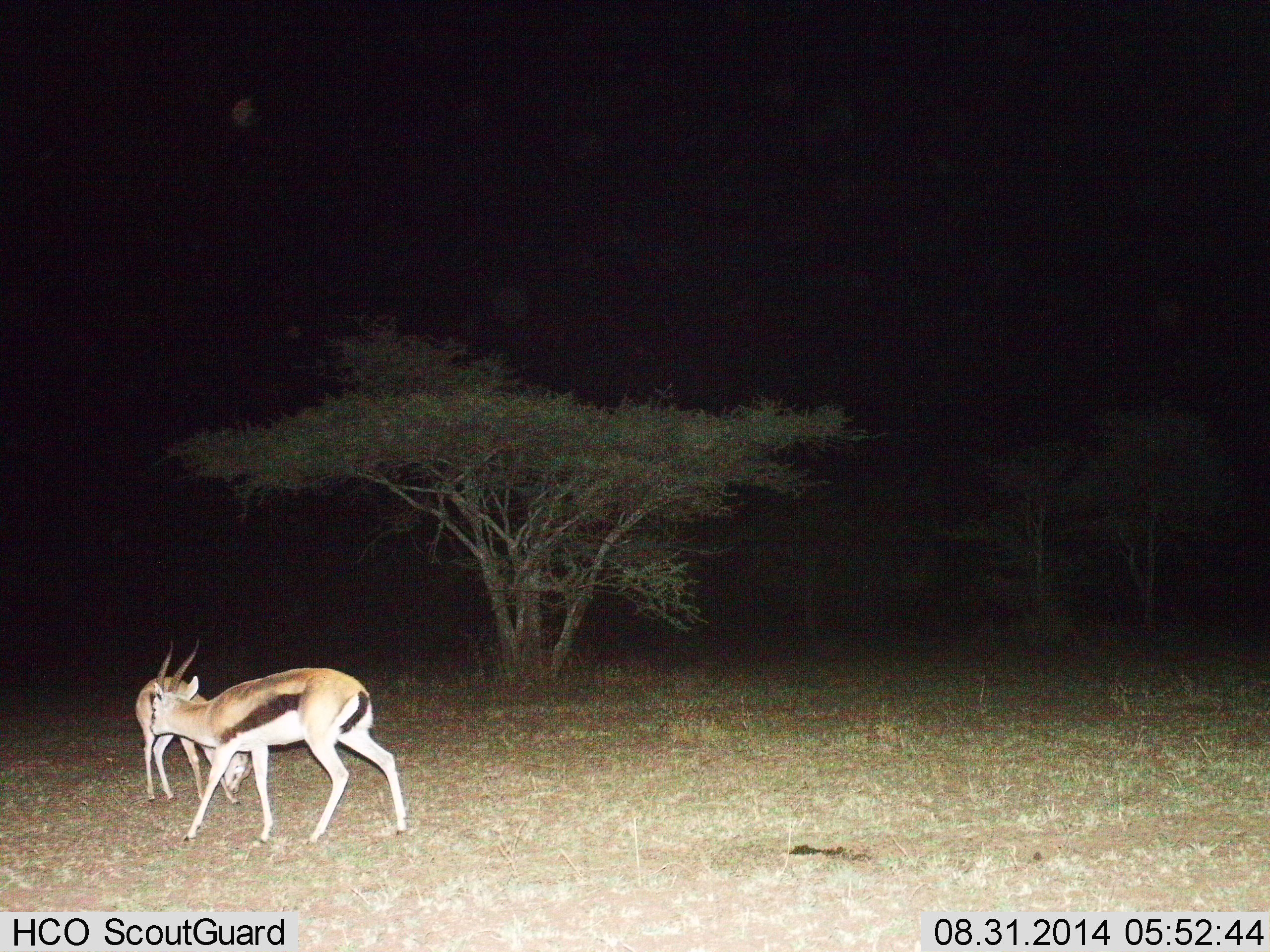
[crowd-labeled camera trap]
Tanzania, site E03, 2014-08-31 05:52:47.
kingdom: Animalia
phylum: Chordata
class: Mammalia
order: Artiodactyla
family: Bovidae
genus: Eudorcas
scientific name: Eudorcas thomsonii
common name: thomson's gazelle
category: gazellethomsons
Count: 2.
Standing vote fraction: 60%.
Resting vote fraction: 0%.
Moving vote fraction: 40%.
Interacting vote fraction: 0%.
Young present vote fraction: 0%.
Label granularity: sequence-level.